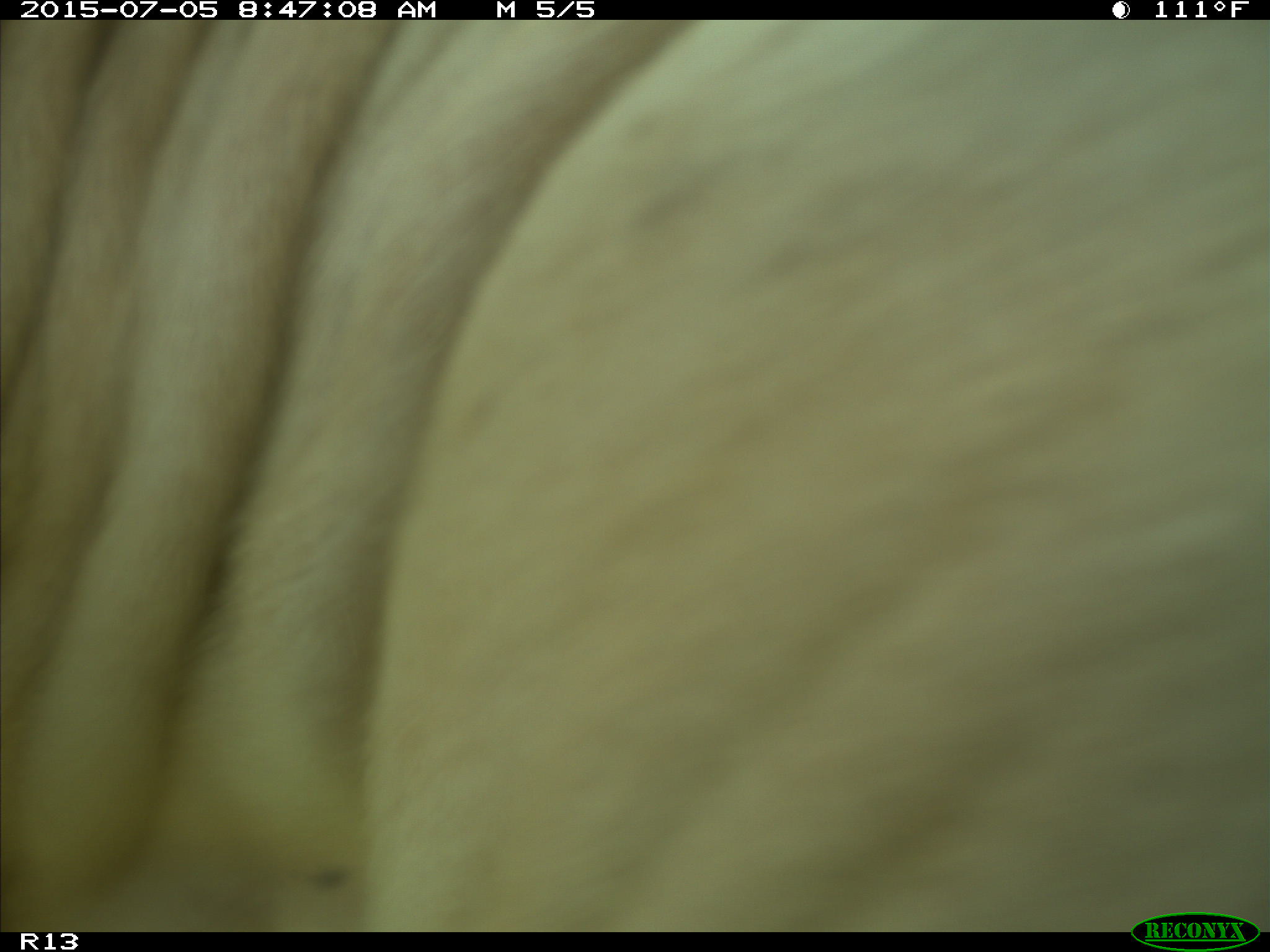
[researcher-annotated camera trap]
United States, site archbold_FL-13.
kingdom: Animalia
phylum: Chordata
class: Mammalia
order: Artiodactyla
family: Bovidae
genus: Bos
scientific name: Bos taurus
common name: domestic cow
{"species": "Bos taurus (domestic cow)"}